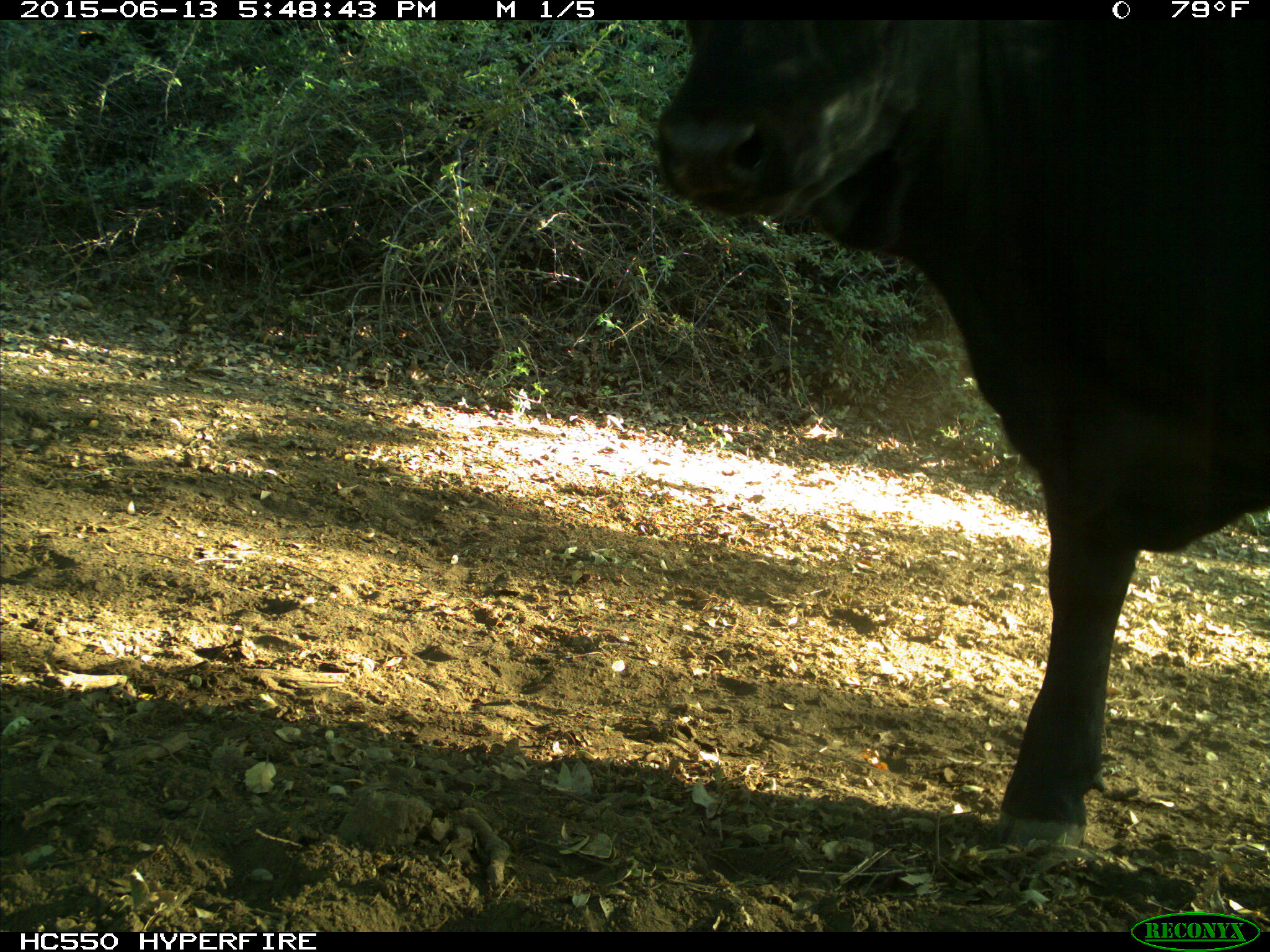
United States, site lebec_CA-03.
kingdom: Animalia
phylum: Chordata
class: Mammalia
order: Artiodactyla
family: Bovidae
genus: Bos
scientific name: Bos taurus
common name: domestic cow